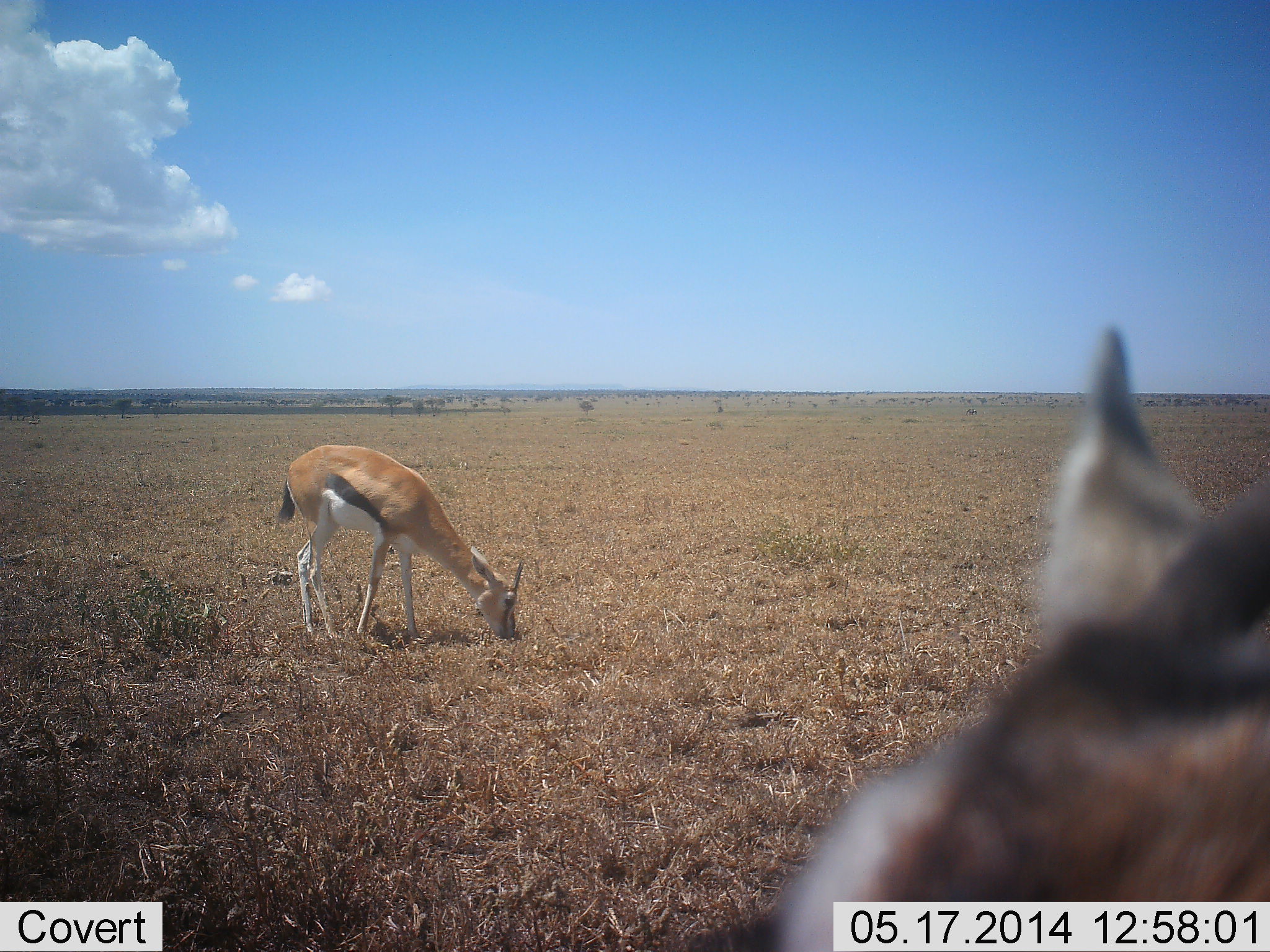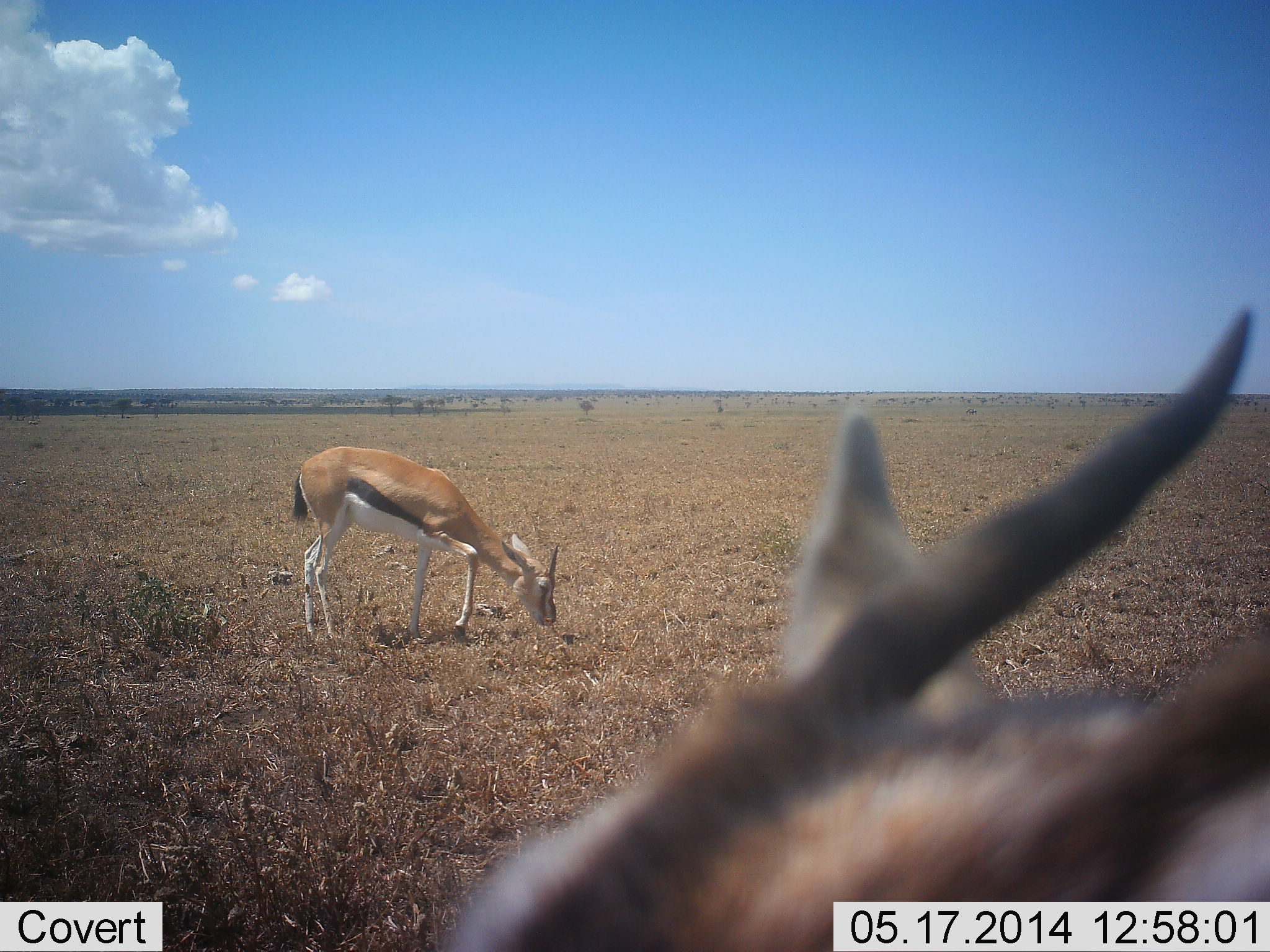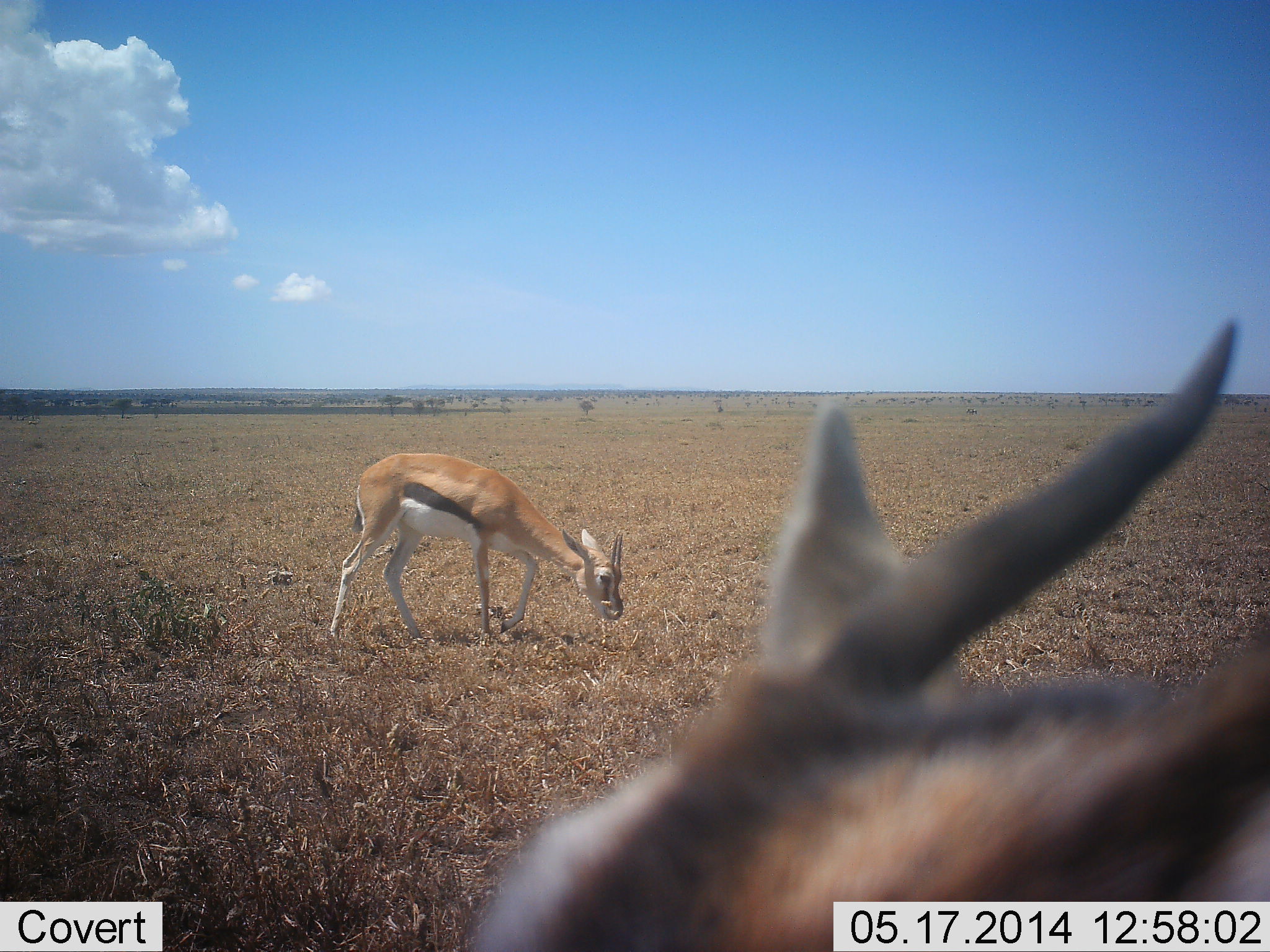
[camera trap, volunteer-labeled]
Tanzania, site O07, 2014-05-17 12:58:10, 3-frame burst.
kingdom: Animalia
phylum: Chordata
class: Mammalia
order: Artiodactyla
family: Bovidae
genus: Eudorcas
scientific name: Eudorcas thomsonii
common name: thomson's gazelle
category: gazellethomsons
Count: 2.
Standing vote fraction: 40%.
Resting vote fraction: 0%.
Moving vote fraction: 40%.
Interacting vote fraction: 0%.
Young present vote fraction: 0%.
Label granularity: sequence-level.